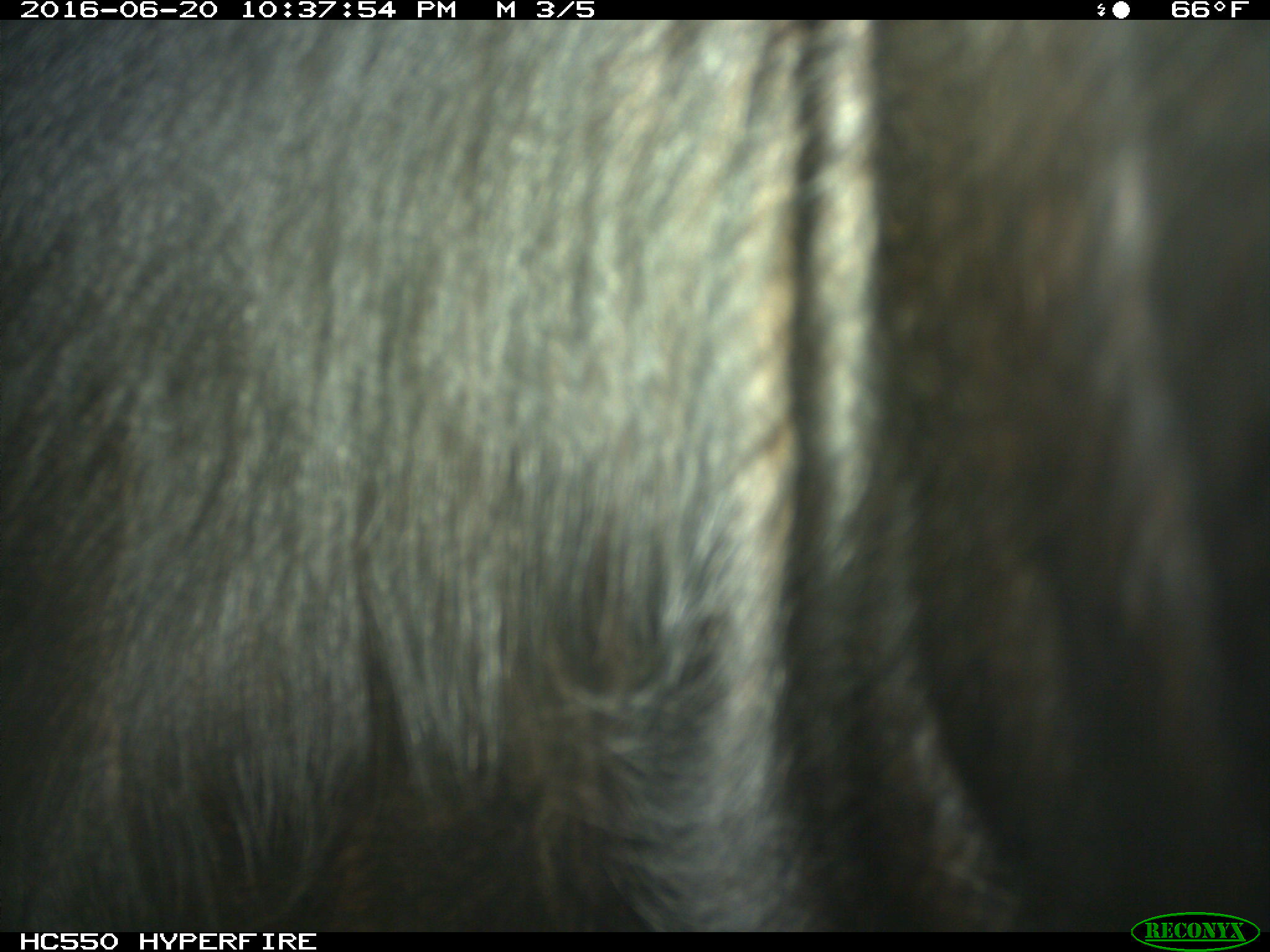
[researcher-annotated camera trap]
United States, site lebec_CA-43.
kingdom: Animalia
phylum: Chordata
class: Mammalia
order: Artiodactyla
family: Bovidae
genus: Bos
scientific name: Bos taurus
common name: domestic cow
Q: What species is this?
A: Bos taurus (domestic cow).